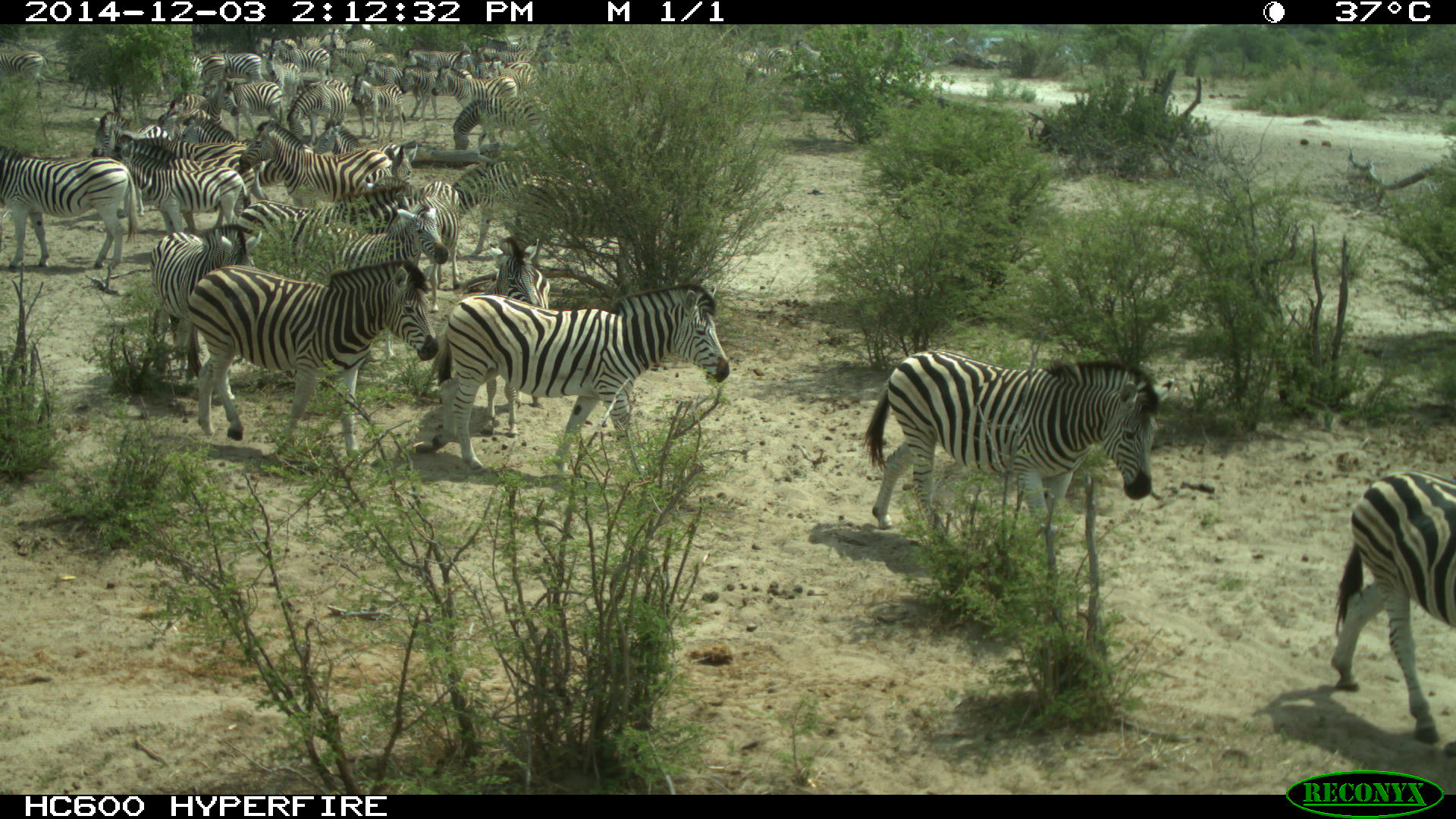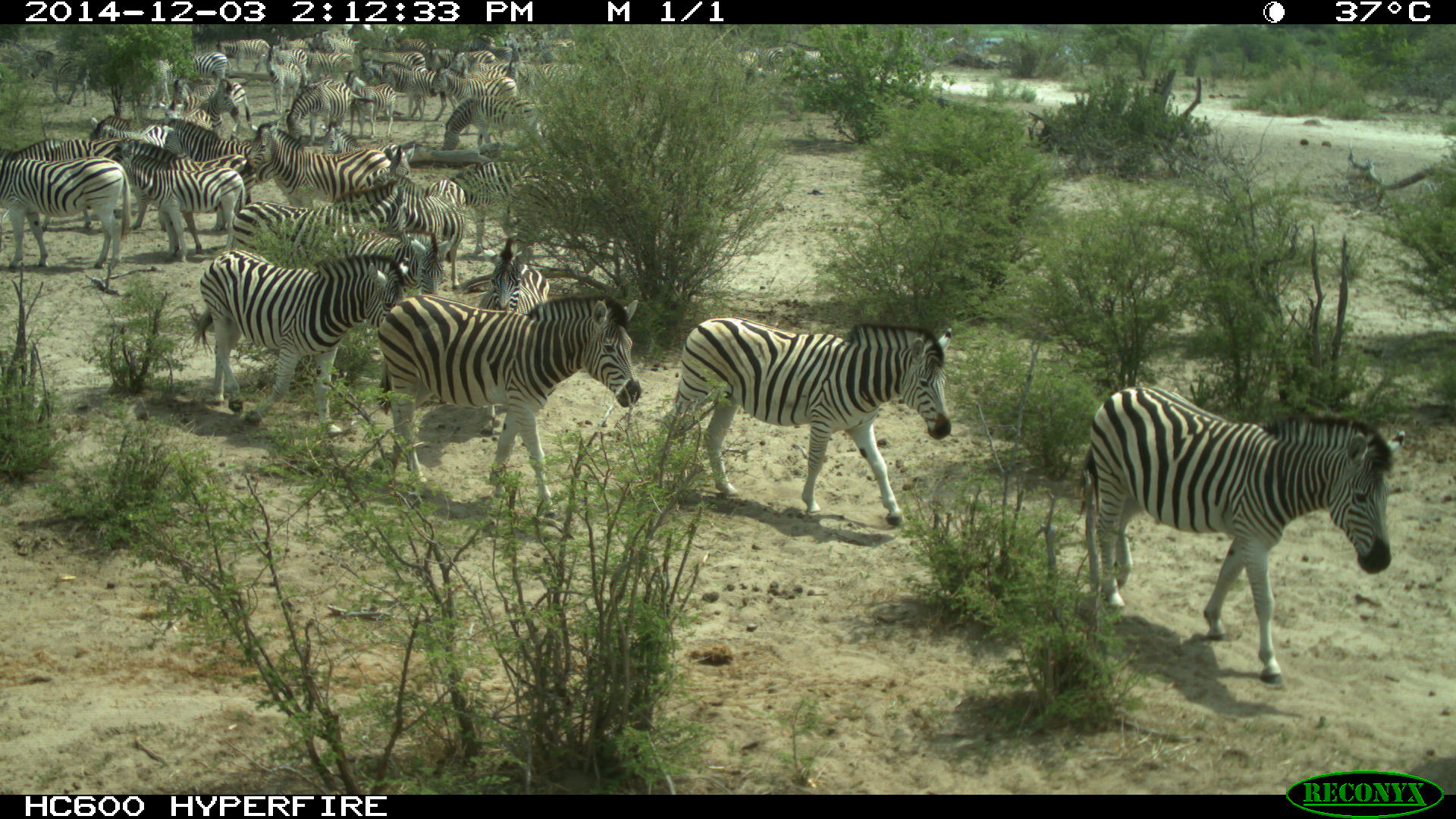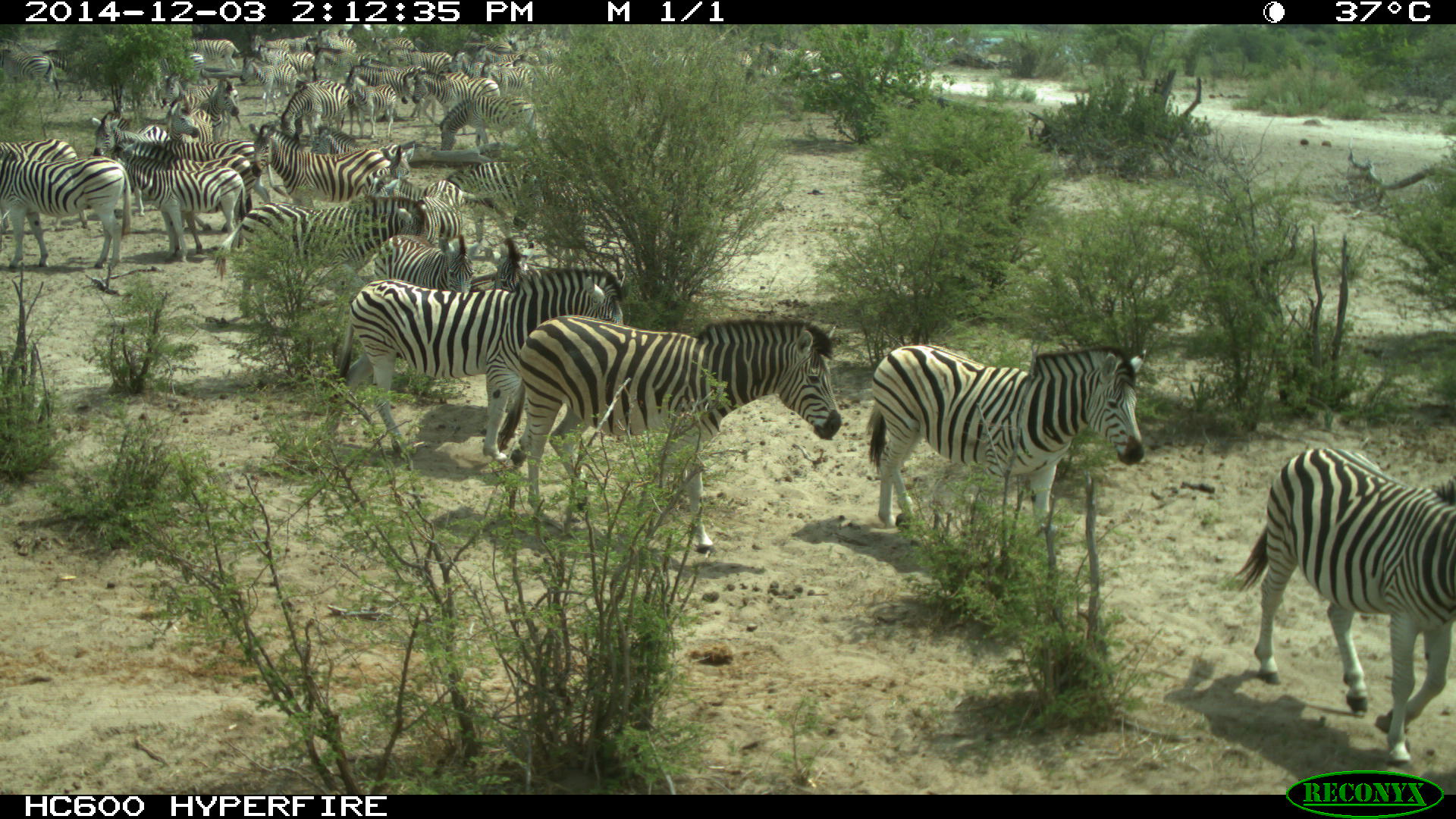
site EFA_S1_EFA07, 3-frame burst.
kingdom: Animalia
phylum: Chordata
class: Mammalia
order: Perissodactyla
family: Equidae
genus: Equus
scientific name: Equus quagga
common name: plains zebra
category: zebraplains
Zebraplains (plains zebra) (Equus quagga), count 11-50. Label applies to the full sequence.